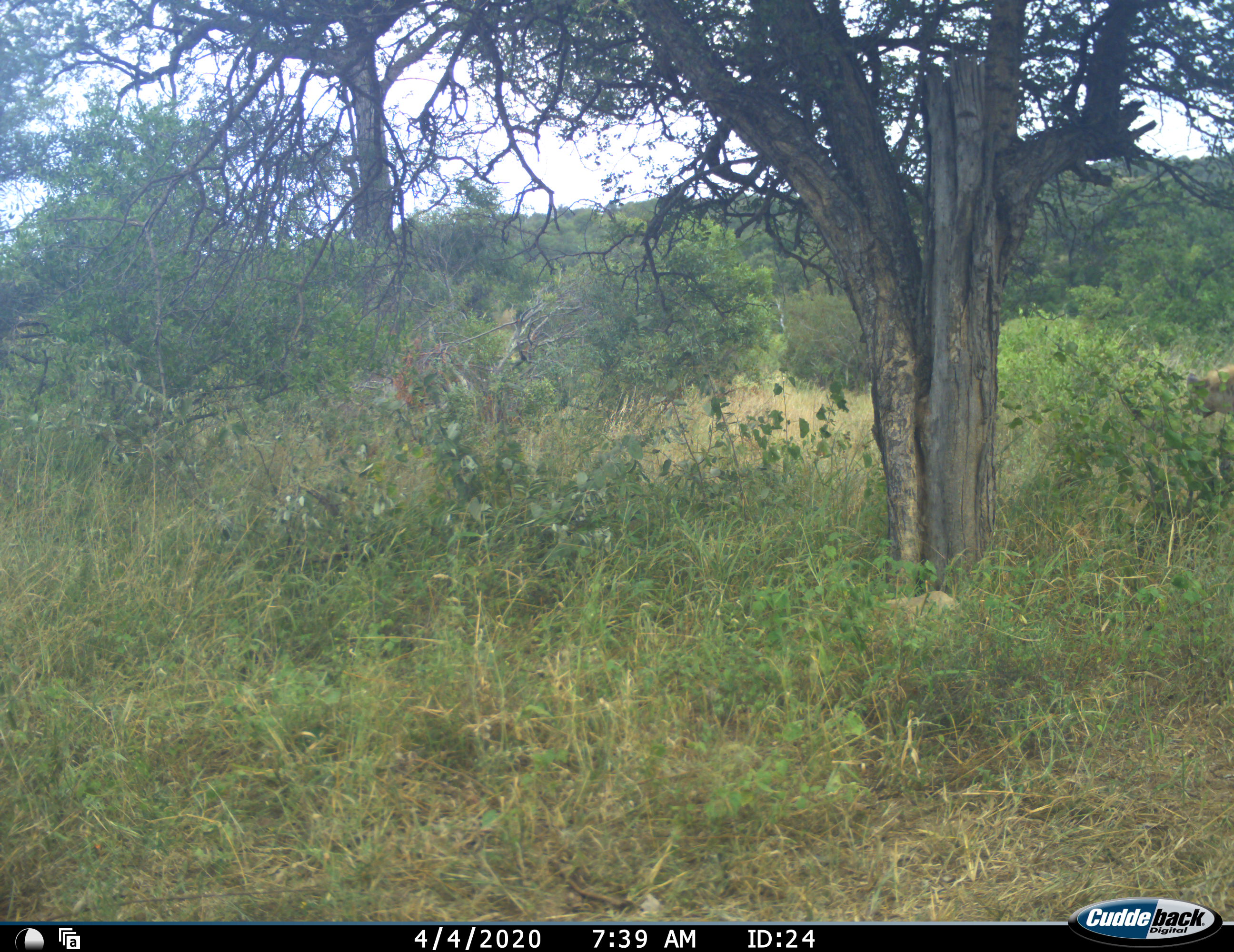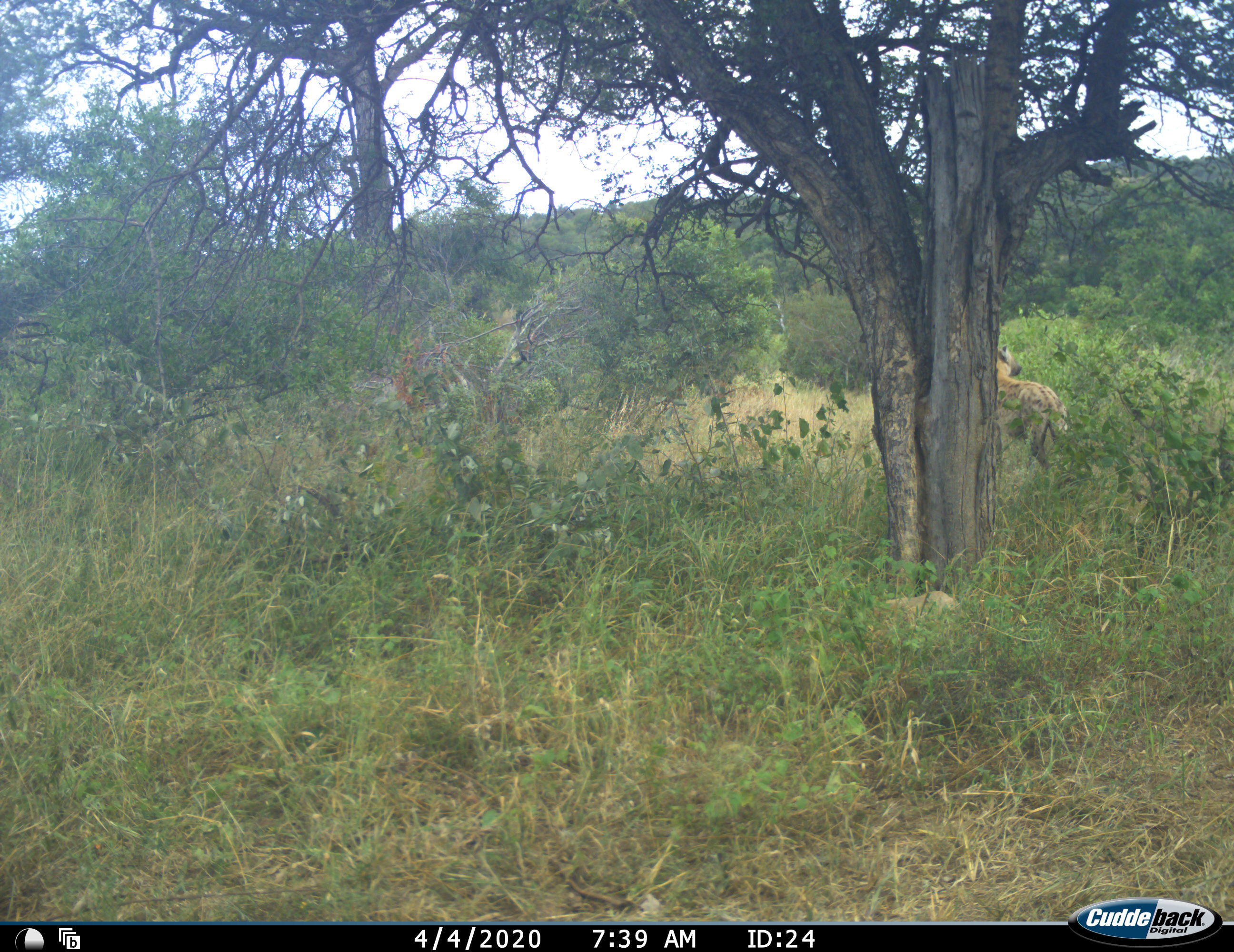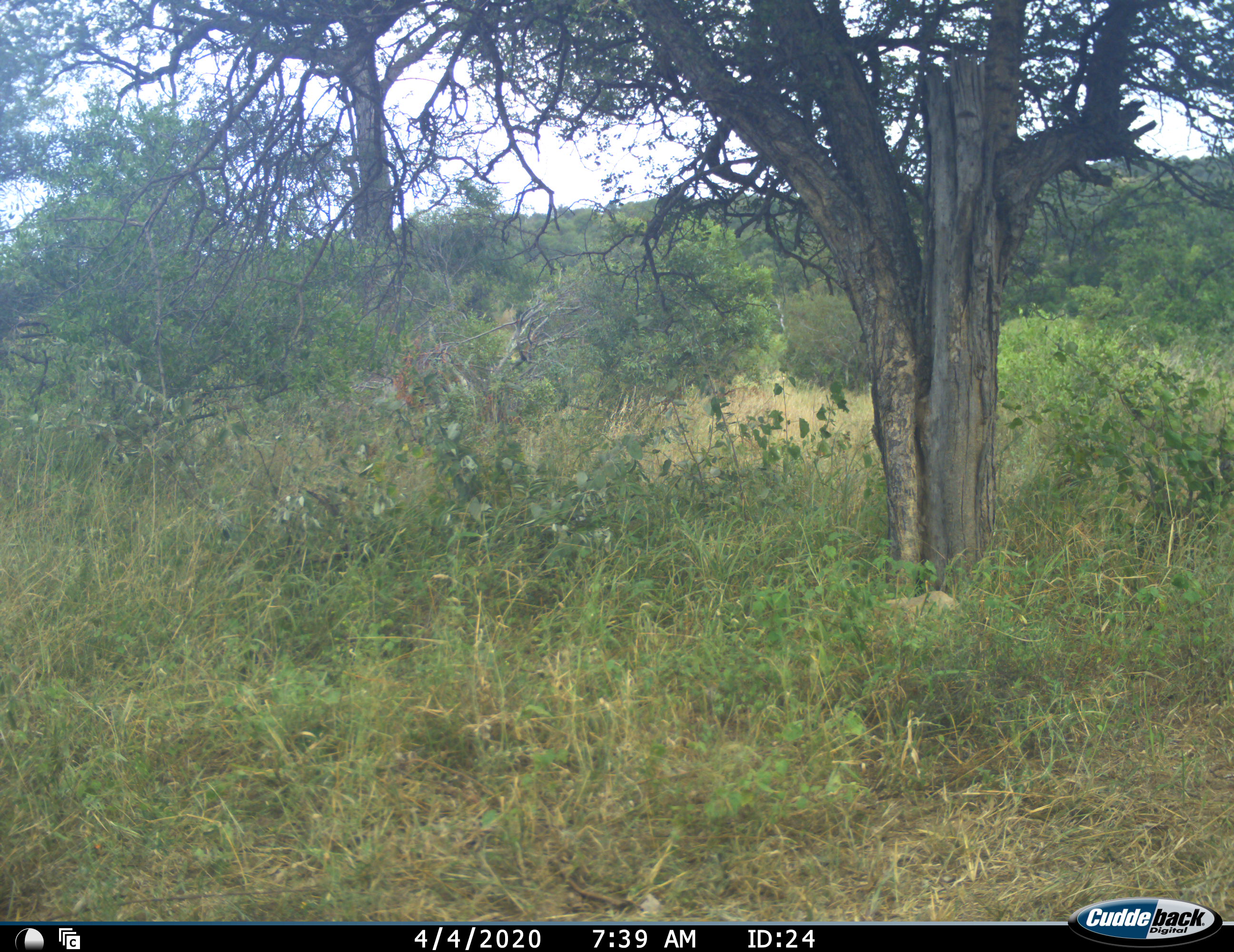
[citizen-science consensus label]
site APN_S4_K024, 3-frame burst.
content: unidentified animal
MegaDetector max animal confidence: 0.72